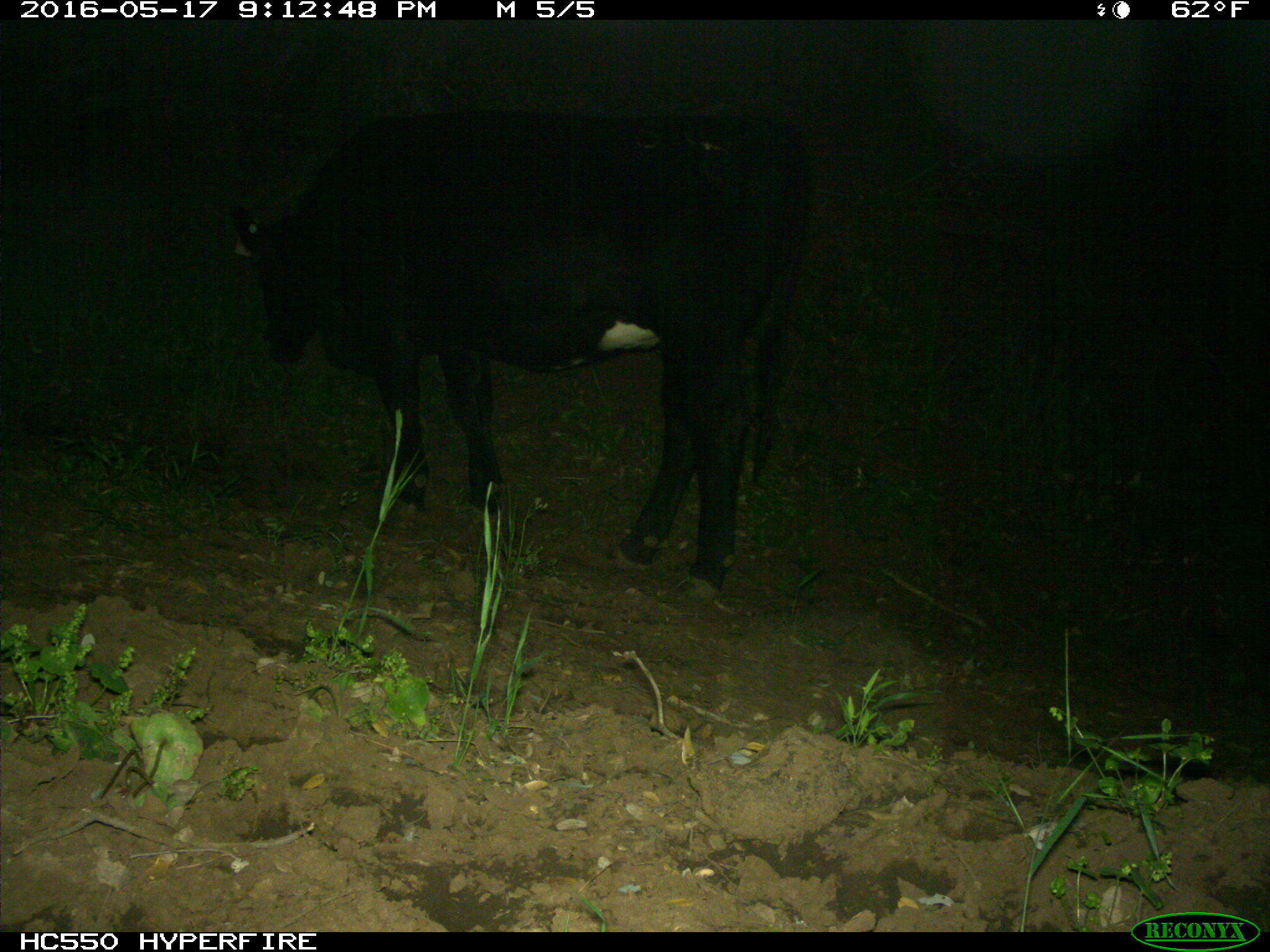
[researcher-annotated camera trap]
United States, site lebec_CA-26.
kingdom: Animalia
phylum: Chordata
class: Mammalia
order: Artiodactyla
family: Bovidae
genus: Bos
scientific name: Bos taurus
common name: domestic cow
Bos taurus (domestic cow).